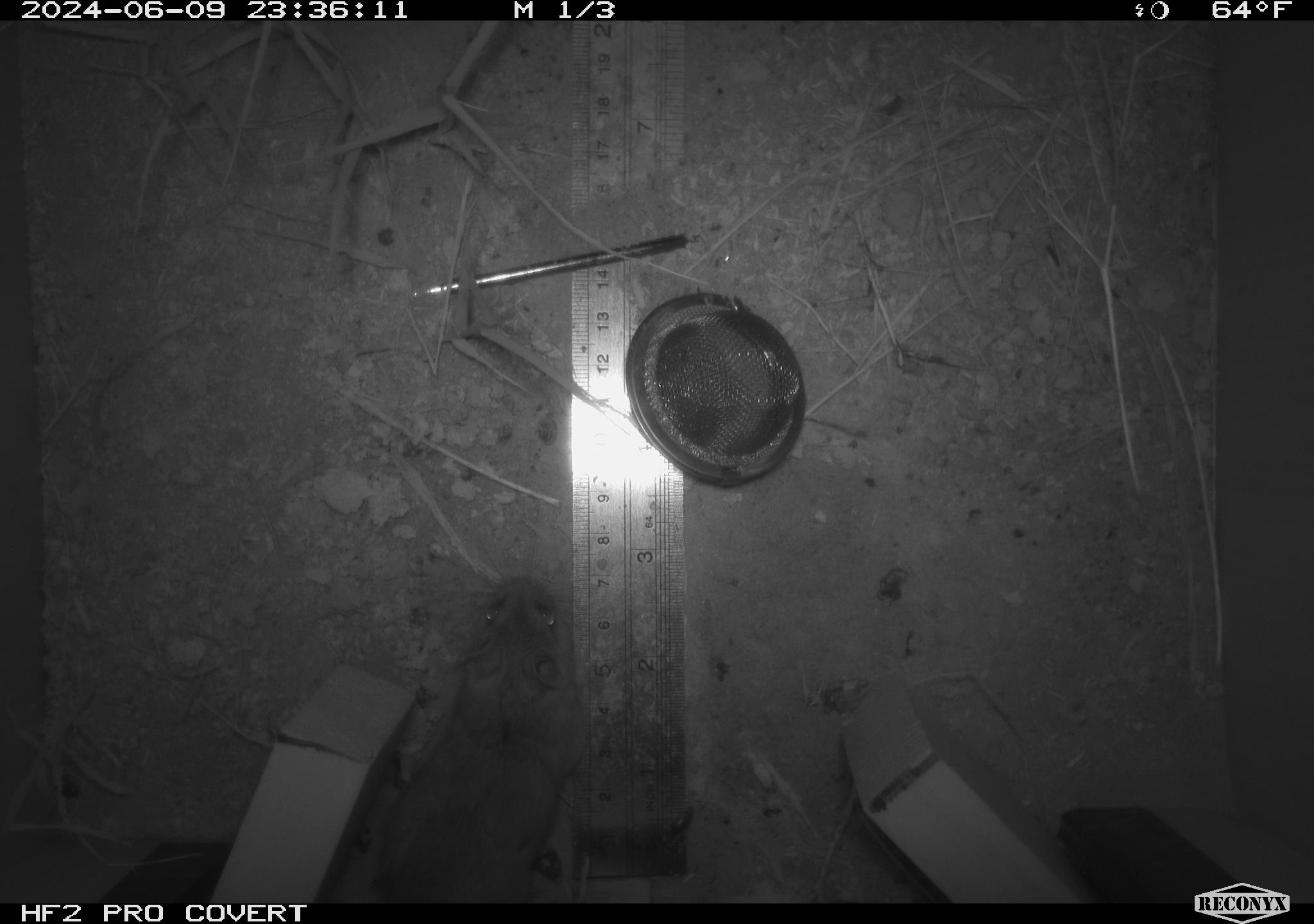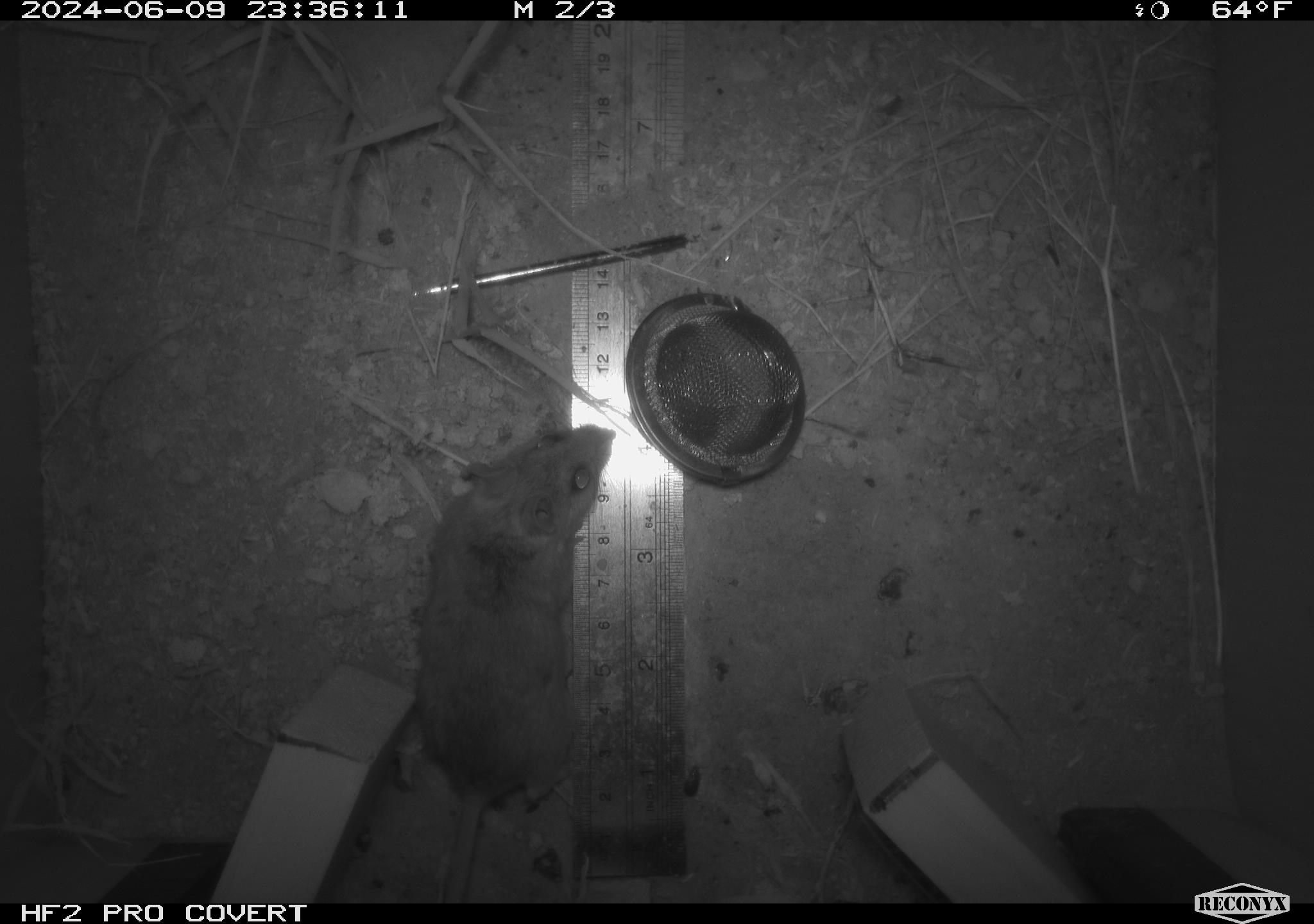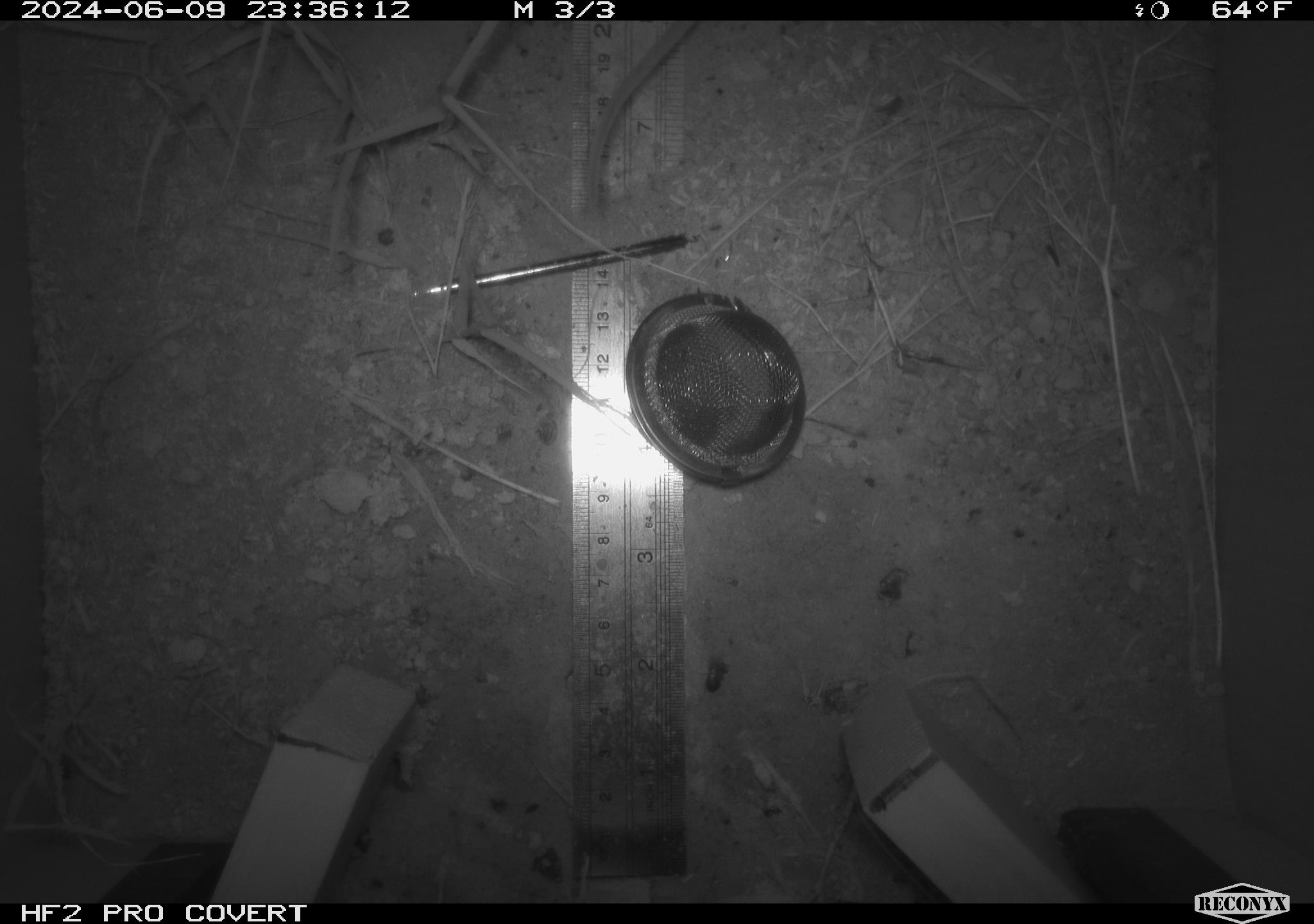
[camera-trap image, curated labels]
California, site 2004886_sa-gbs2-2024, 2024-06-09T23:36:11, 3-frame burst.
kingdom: Animalia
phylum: Chordata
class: Mammalia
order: Rodentia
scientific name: Rodentia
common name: mouse species